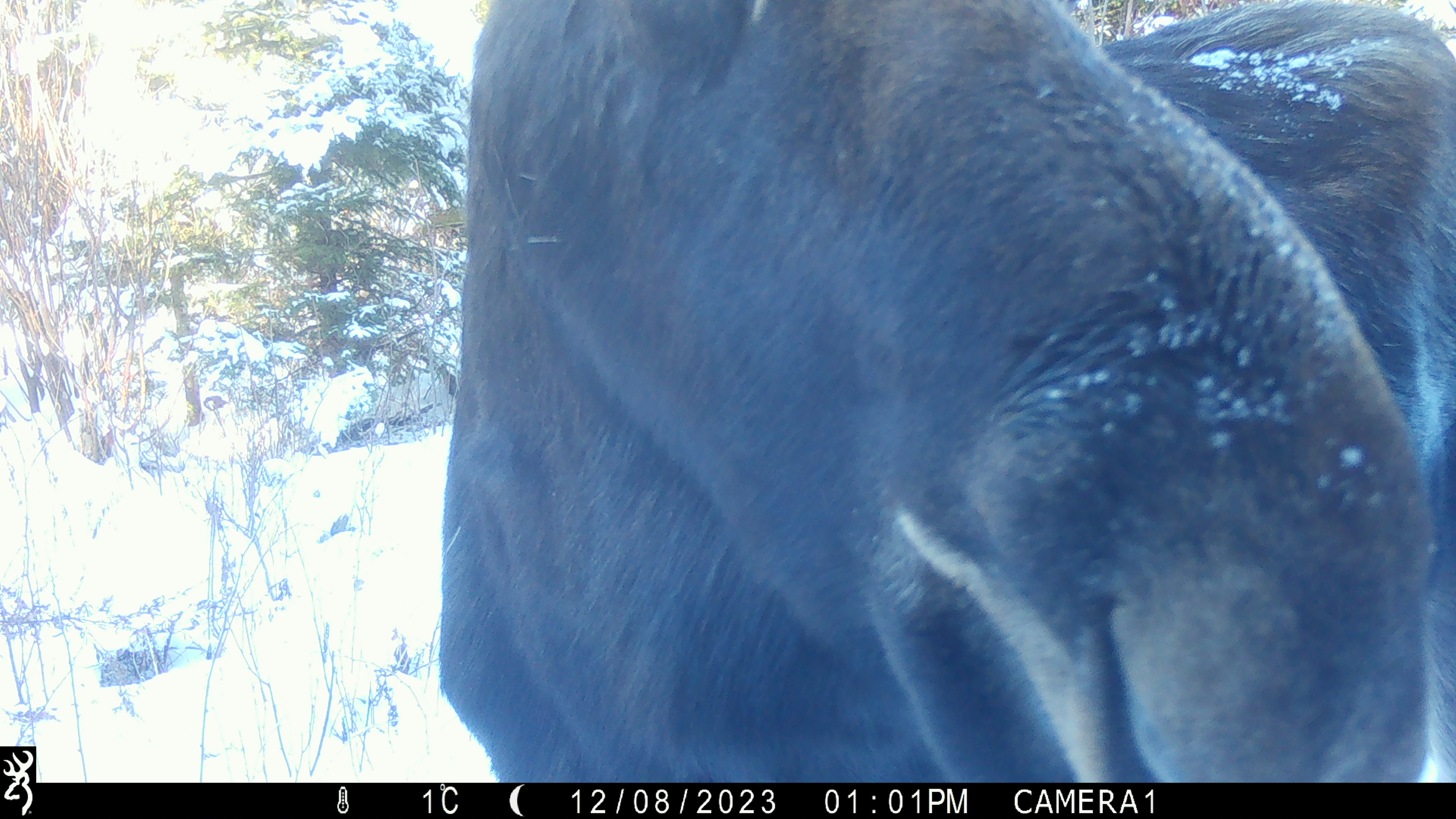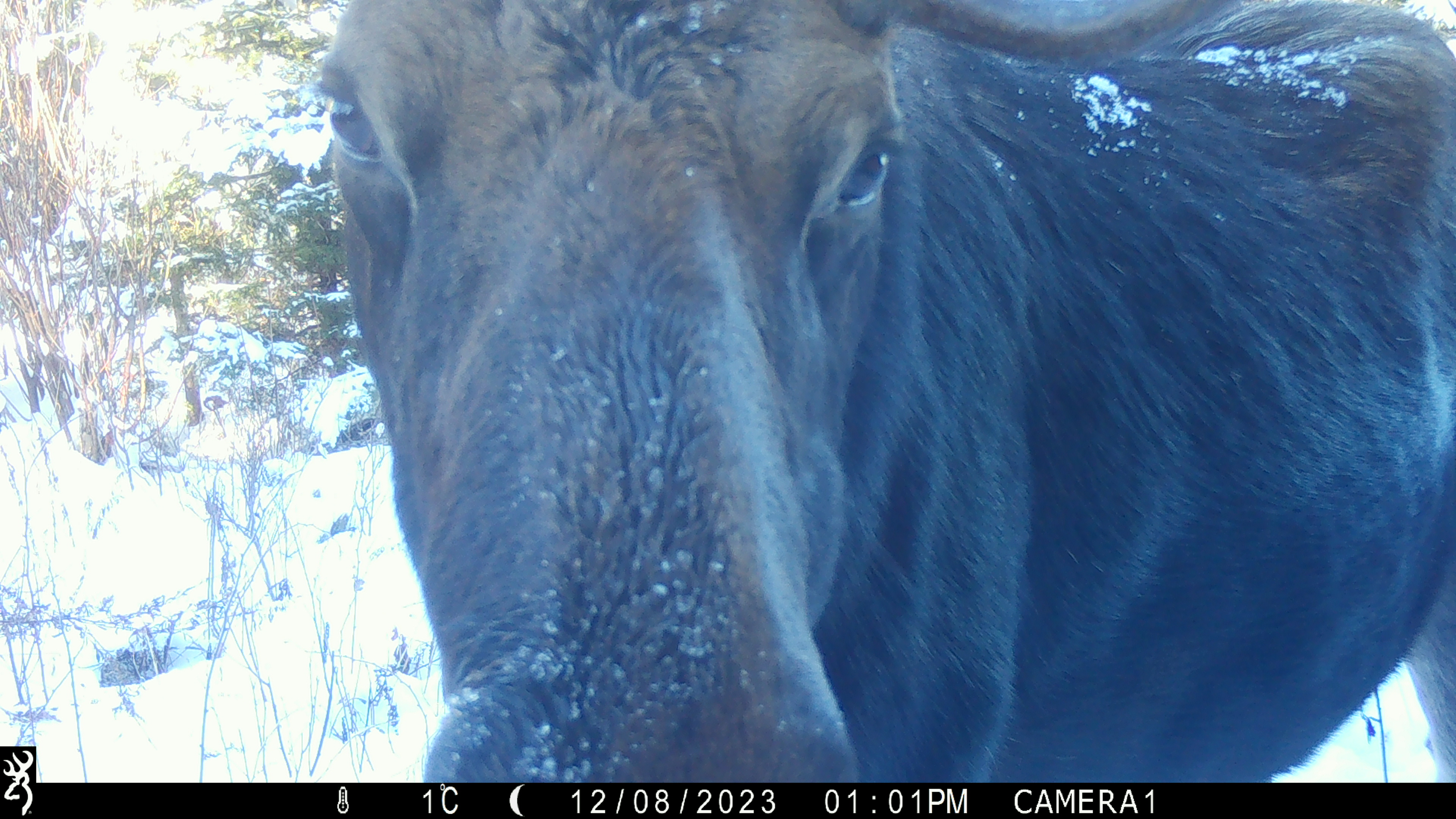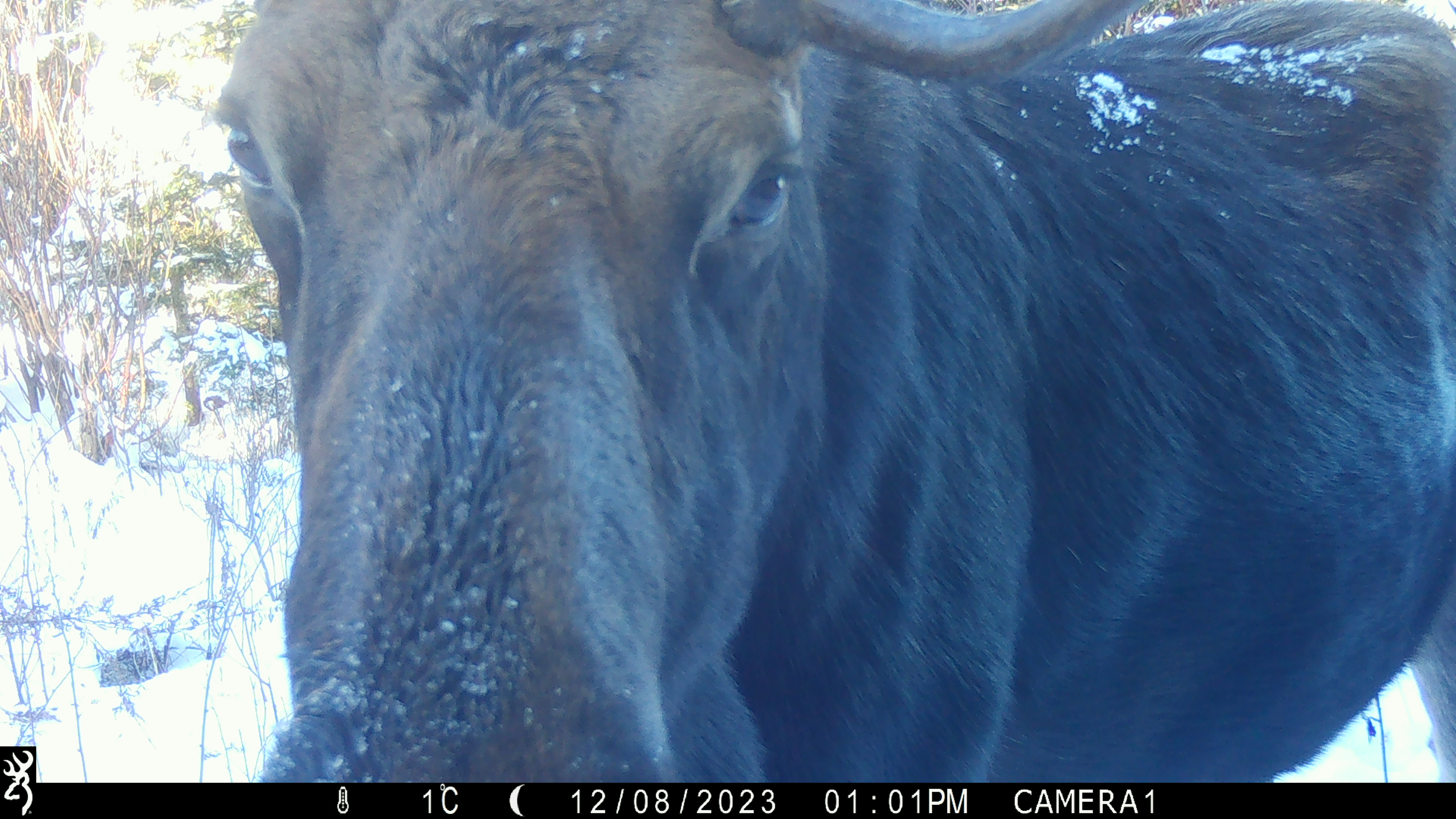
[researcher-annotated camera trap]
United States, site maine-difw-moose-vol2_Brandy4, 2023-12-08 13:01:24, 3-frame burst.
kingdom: Animalia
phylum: Chordata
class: Mammalia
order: Artiodactyla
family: Cervidae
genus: Alces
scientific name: Alces alces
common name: moose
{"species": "moose (Alces alces)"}